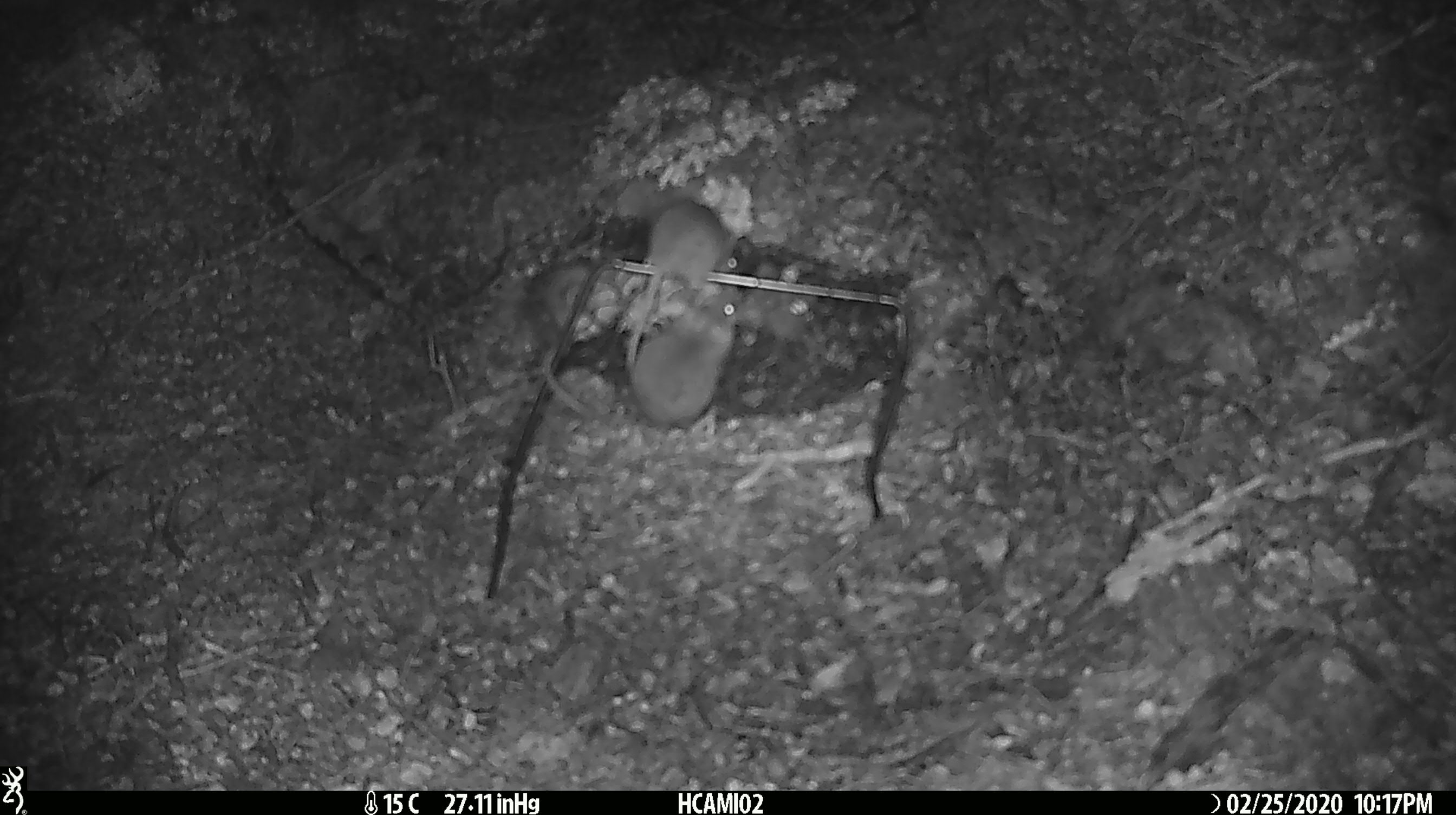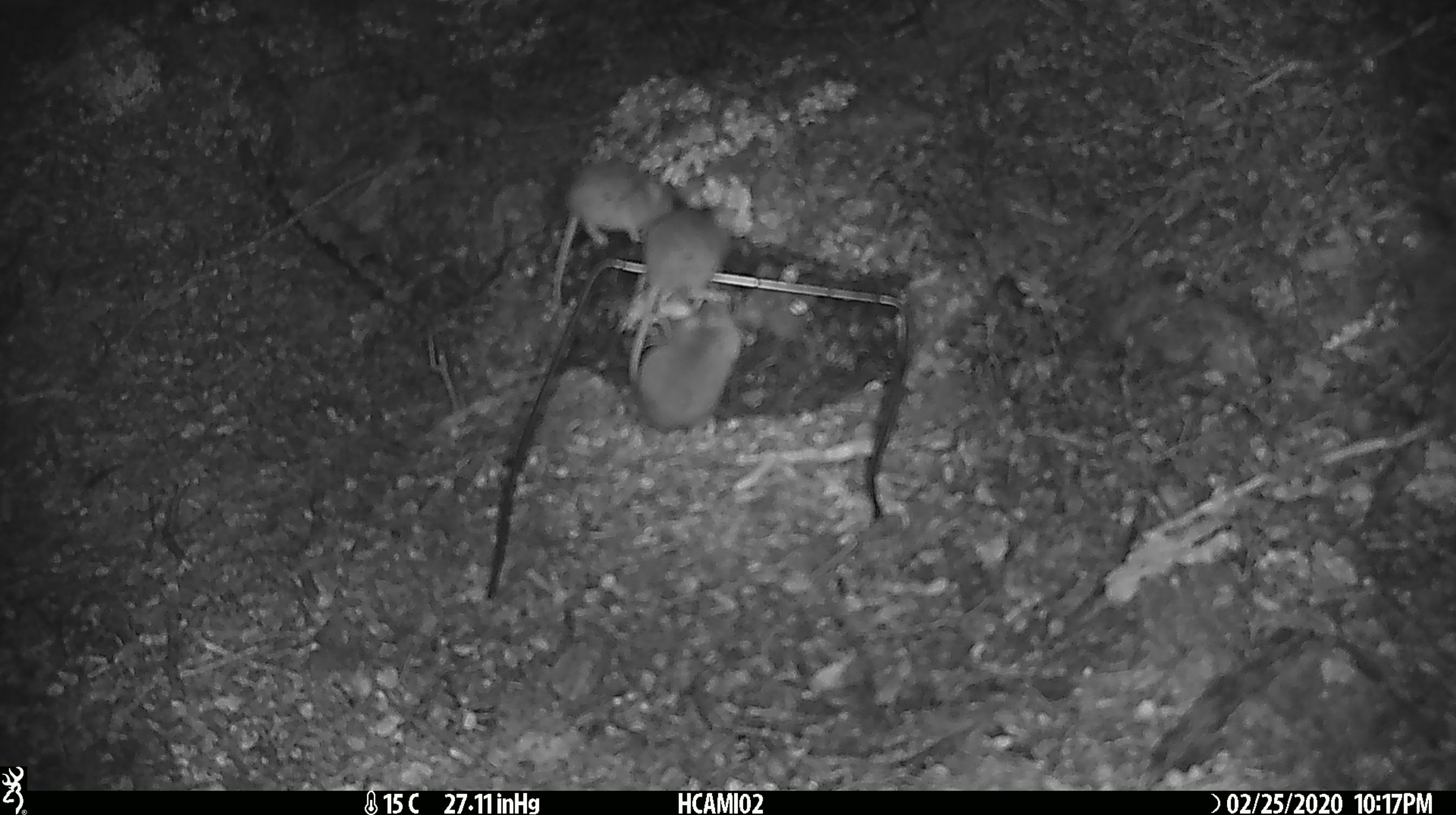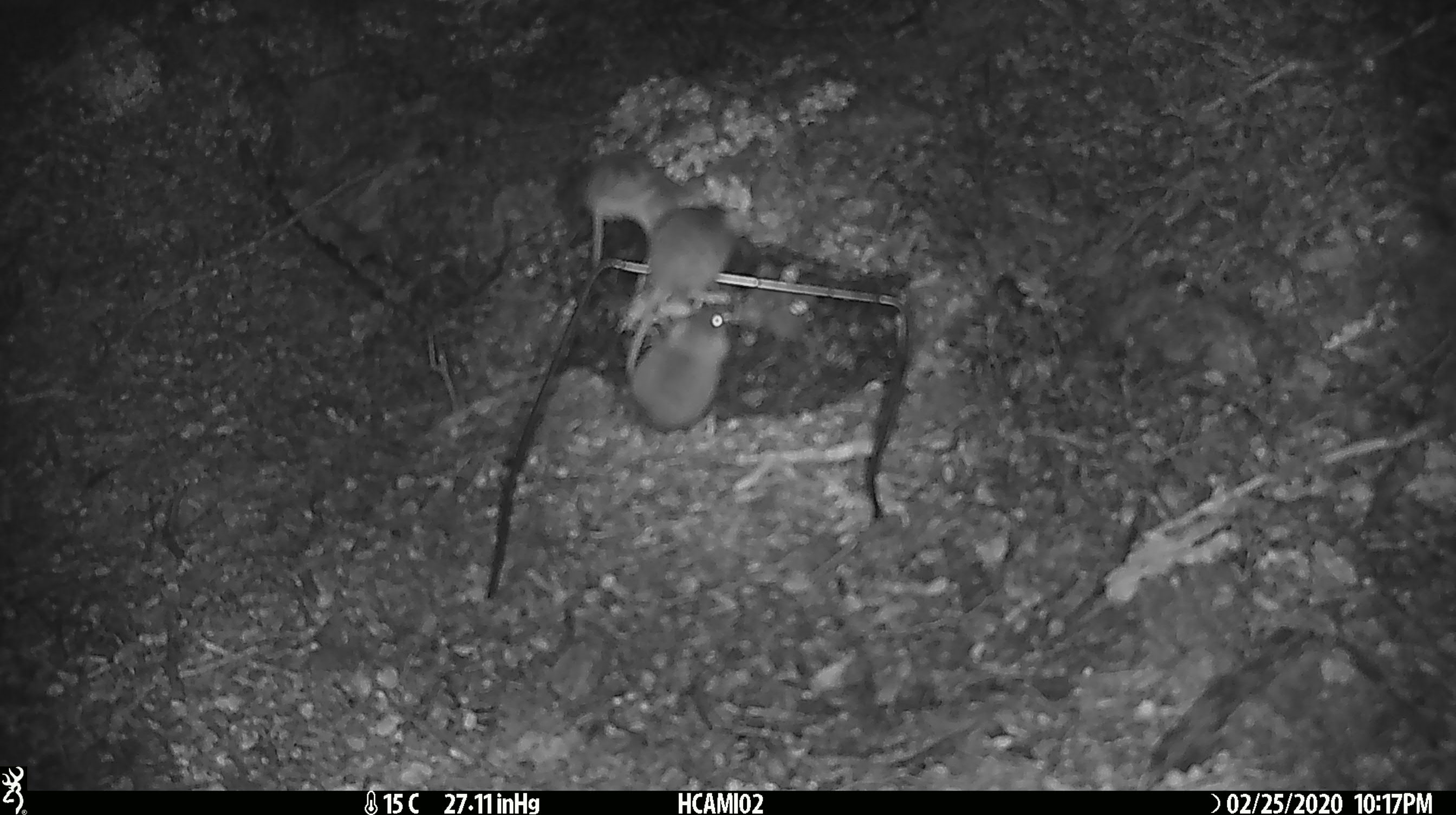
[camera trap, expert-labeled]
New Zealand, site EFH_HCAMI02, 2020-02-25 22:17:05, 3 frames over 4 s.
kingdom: Animalia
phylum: Chordata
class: Mammalia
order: Rodentia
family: Muridae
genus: Mus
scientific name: Mus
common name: mouse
Mouse (Mus).